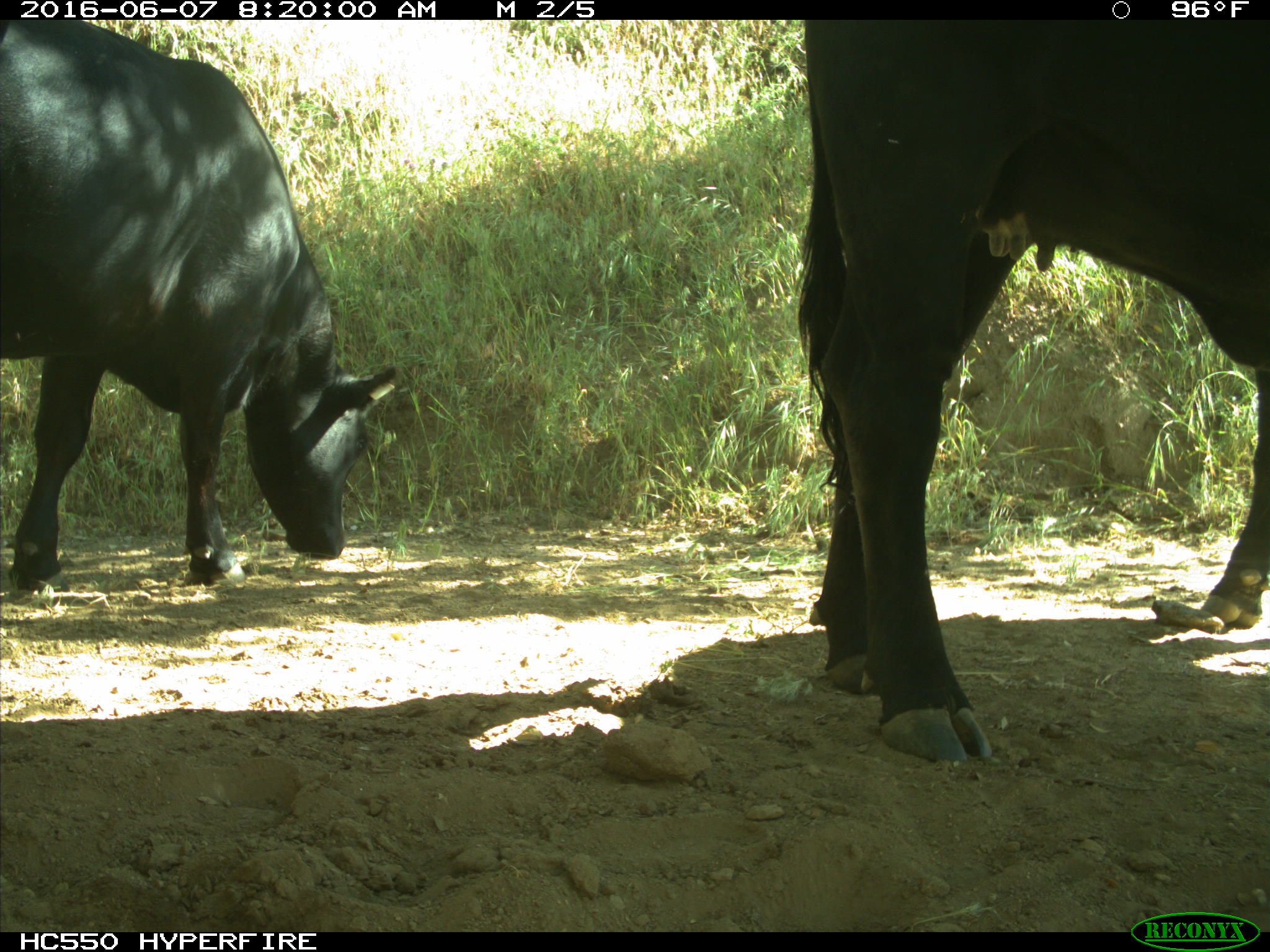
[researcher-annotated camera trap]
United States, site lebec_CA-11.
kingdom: Animalia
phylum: Chordata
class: Mammalia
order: Artiodactyla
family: Bovidae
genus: Bos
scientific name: Bos taurus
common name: domestic cow